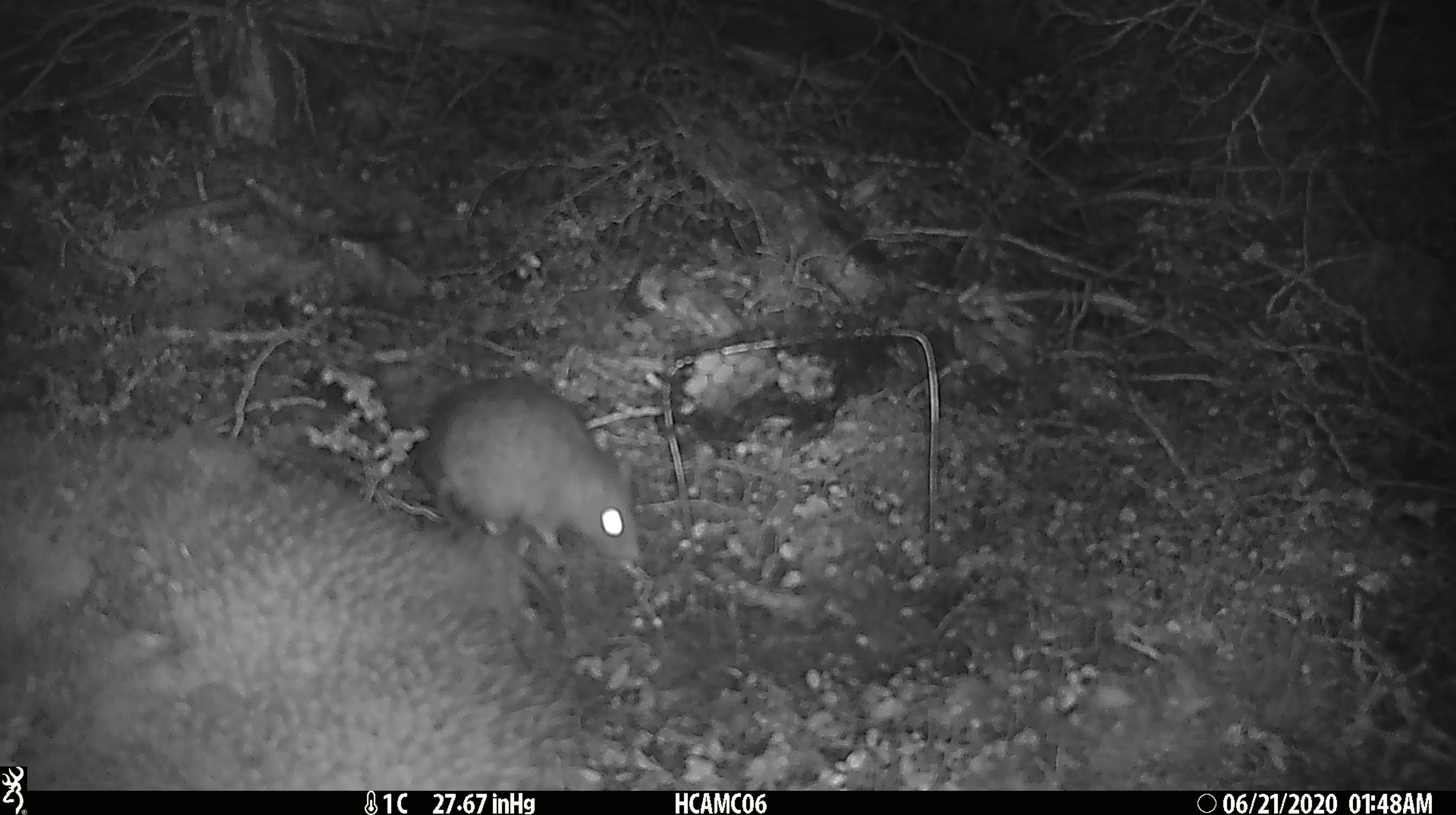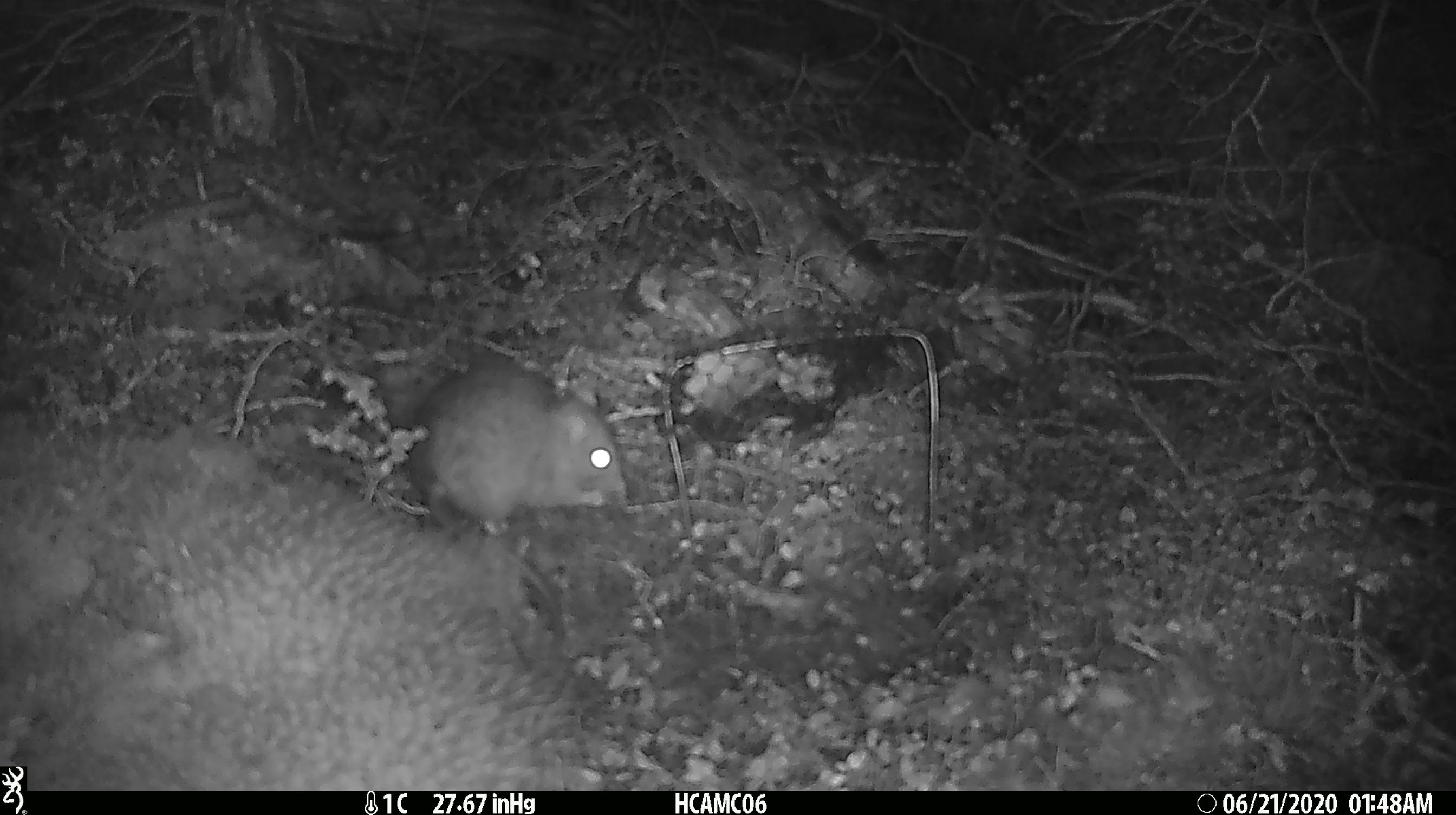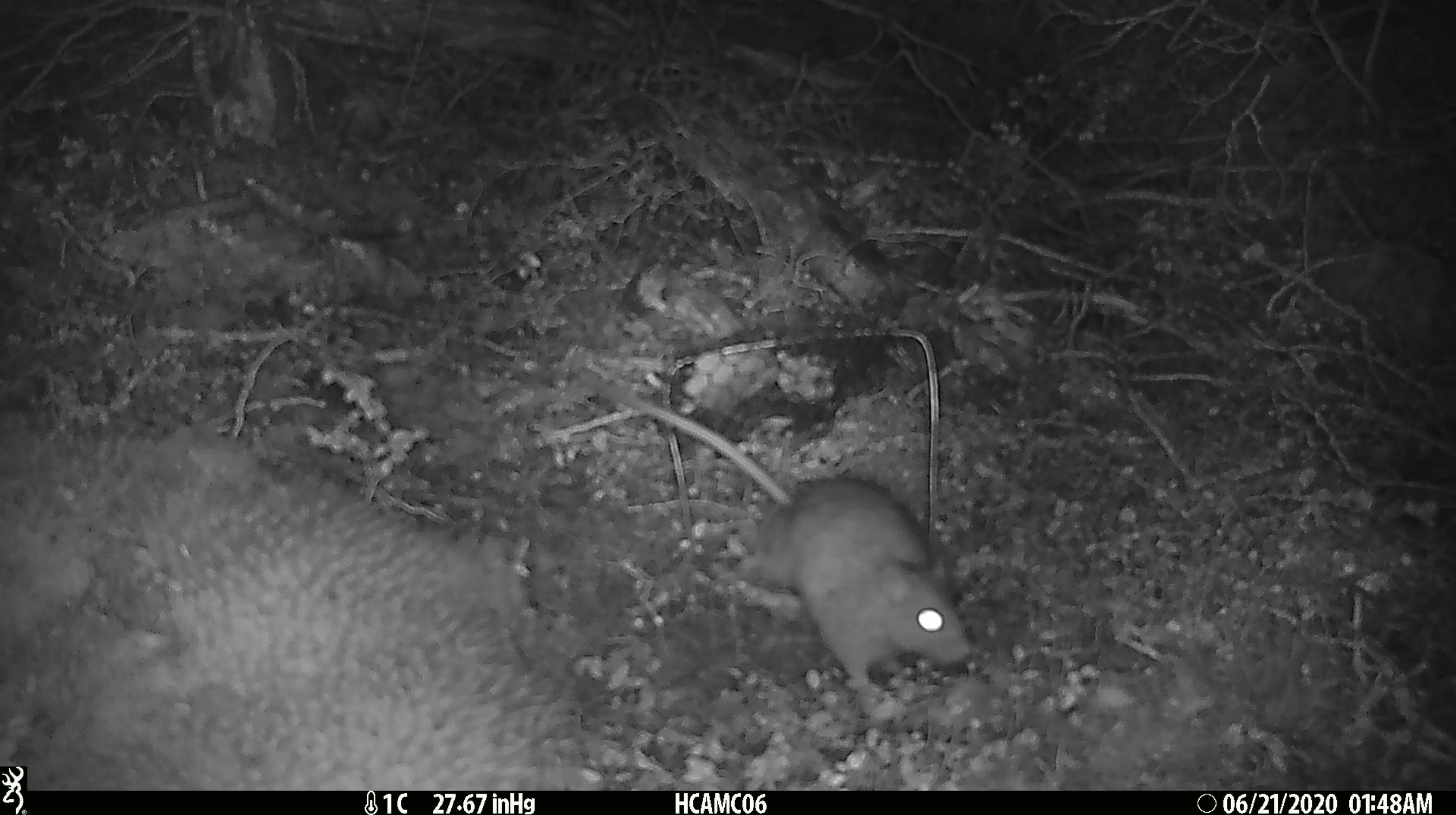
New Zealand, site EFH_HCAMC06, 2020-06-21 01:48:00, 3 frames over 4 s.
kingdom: Animalia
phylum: Chordata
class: Mammalia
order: Rodentia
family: Muridae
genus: Rattus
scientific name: Rattus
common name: rat